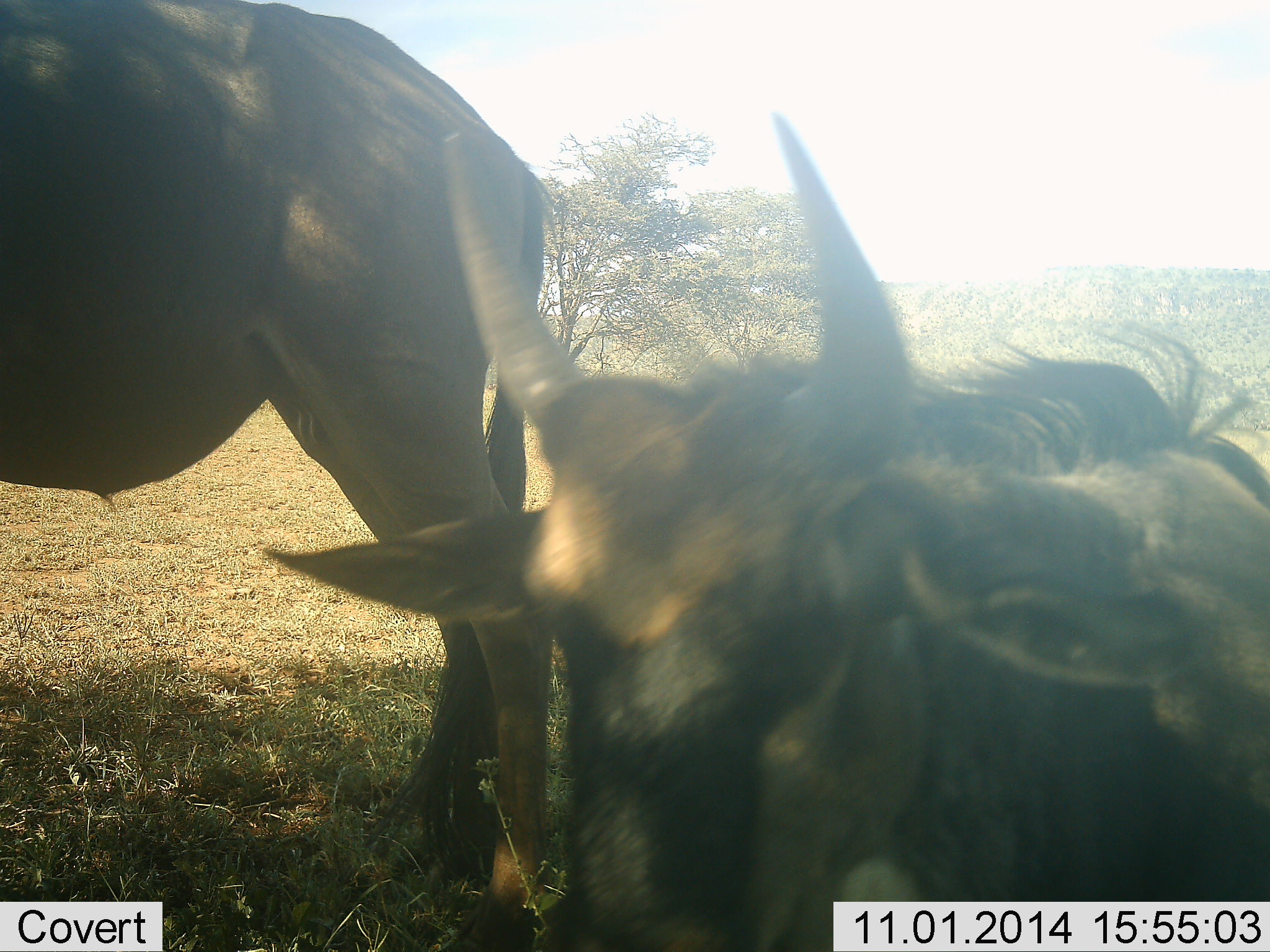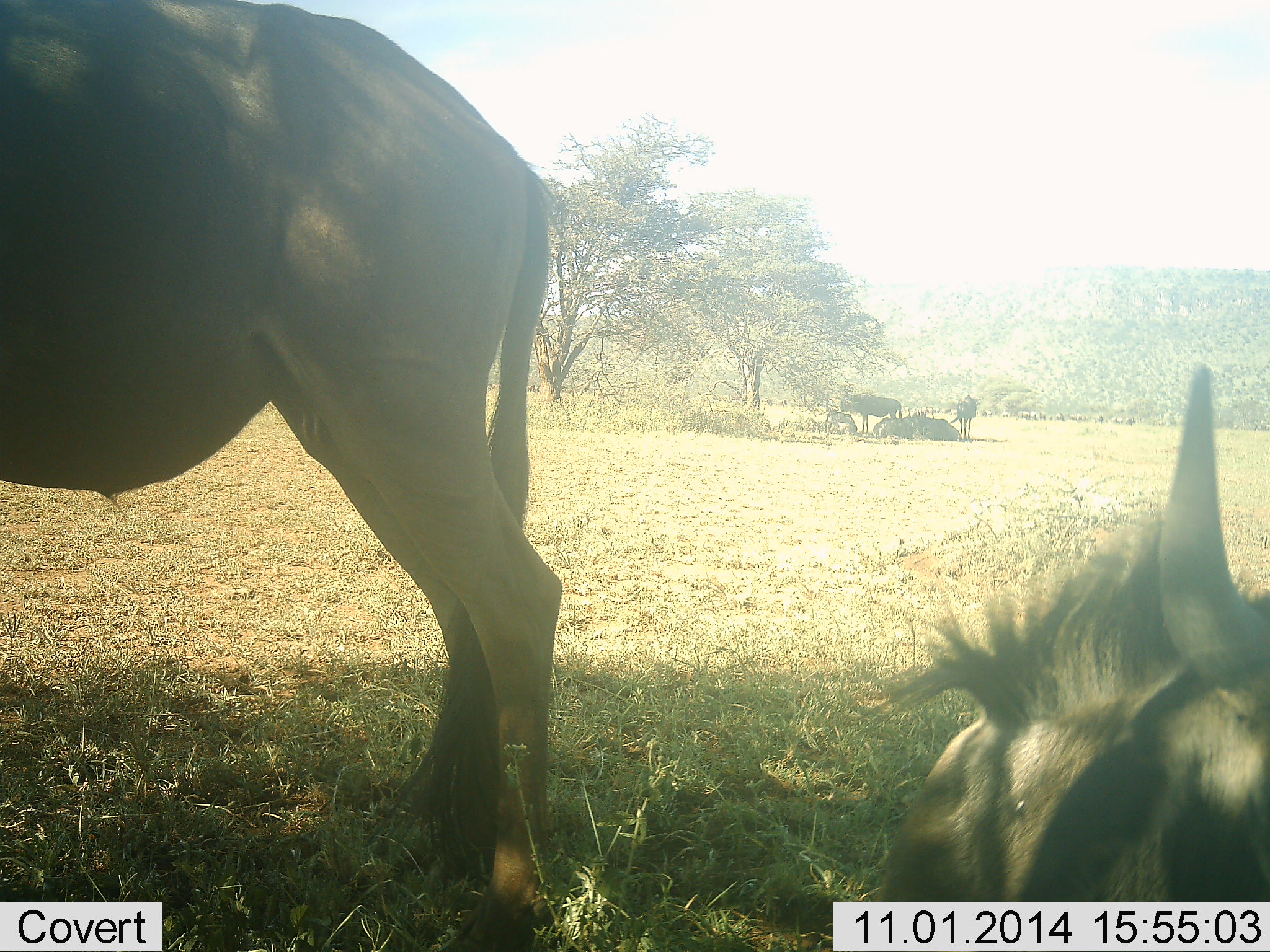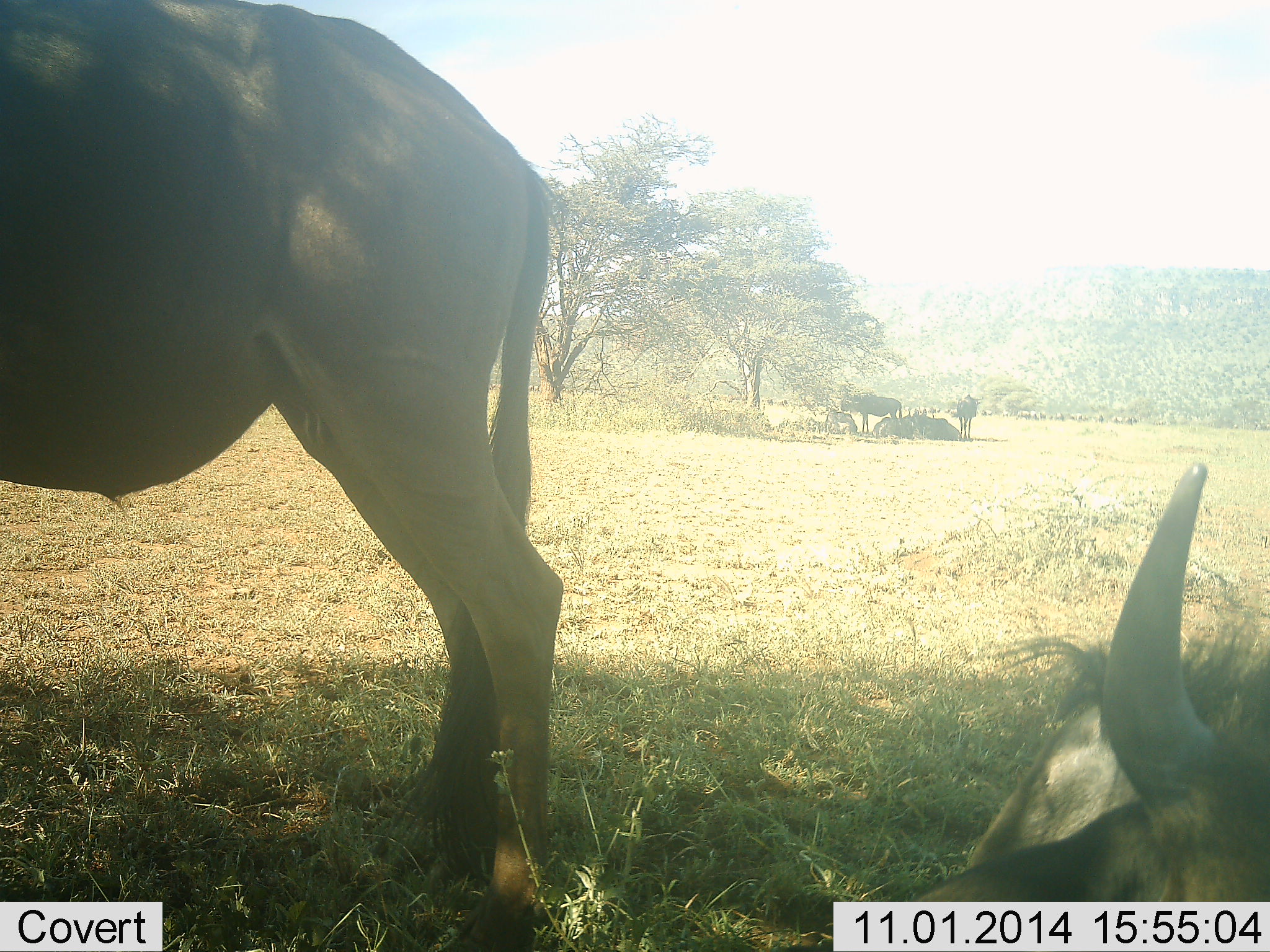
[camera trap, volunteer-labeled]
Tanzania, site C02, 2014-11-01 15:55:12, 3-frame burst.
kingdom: Animalia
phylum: Chordata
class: Mammalia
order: Artiodactyla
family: Bovidae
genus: Connochaetes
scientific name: Connochaetes taurinus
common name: blue wildebeest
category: wildebeest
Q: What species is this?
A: Wildebeest (blue wildebeest) (Connochaetes taurinus).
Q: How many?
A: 7.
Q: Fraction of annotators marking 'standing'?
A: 60%.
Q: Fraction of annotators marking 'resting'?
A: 100%.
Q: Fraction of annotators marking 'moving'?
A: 0%.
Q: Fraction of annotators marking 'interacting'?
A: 0%.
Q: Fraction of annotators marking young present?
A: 20%.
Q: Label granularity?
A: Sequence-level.